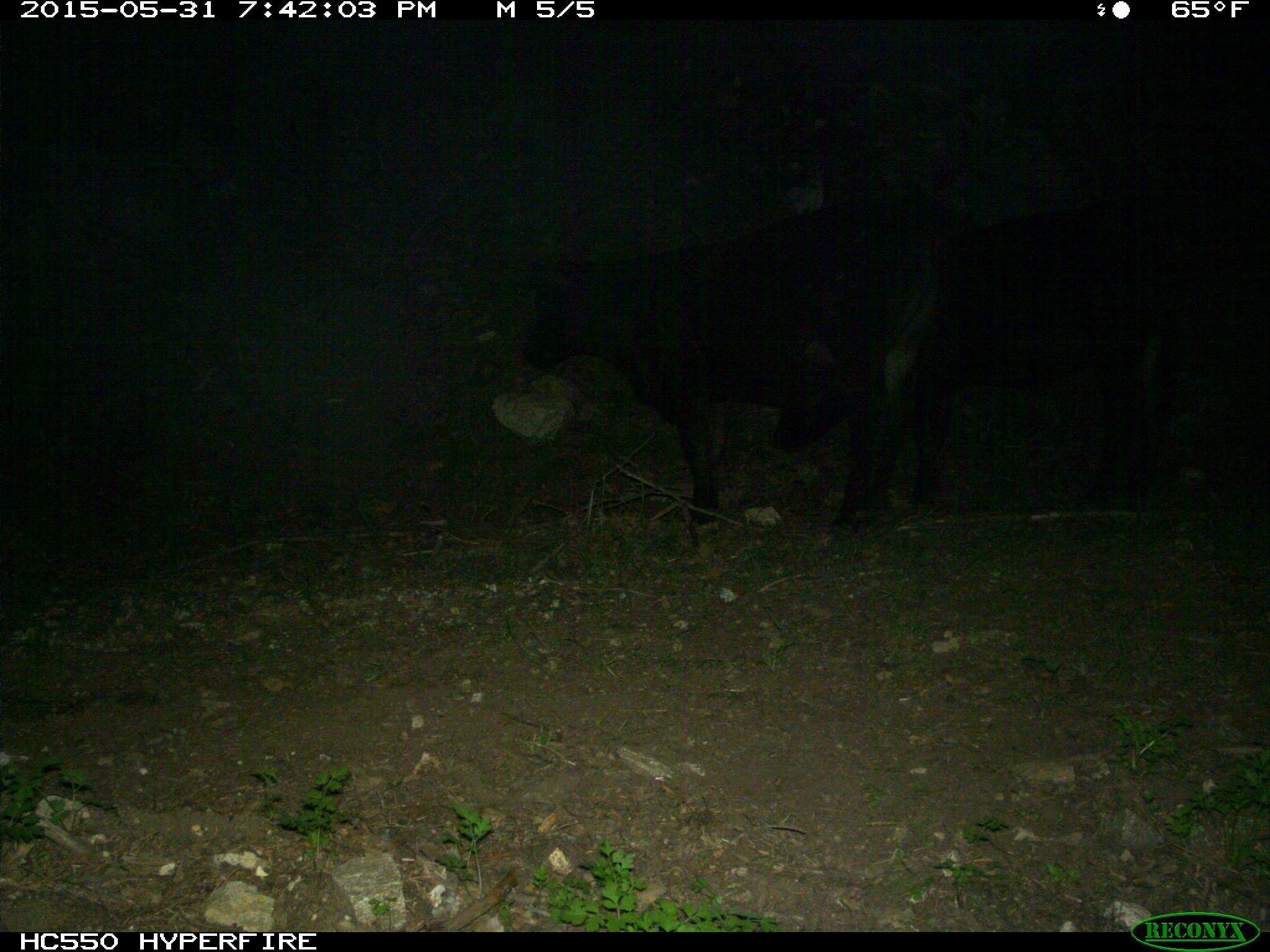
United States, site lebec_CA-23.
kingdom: Animalia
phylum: Chordata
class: Mammalia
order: Artiodactyla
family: Bovidae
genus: Bos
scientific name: Bos taurus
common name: domestic cow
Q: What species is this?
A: Bos taurus (domestic cow).